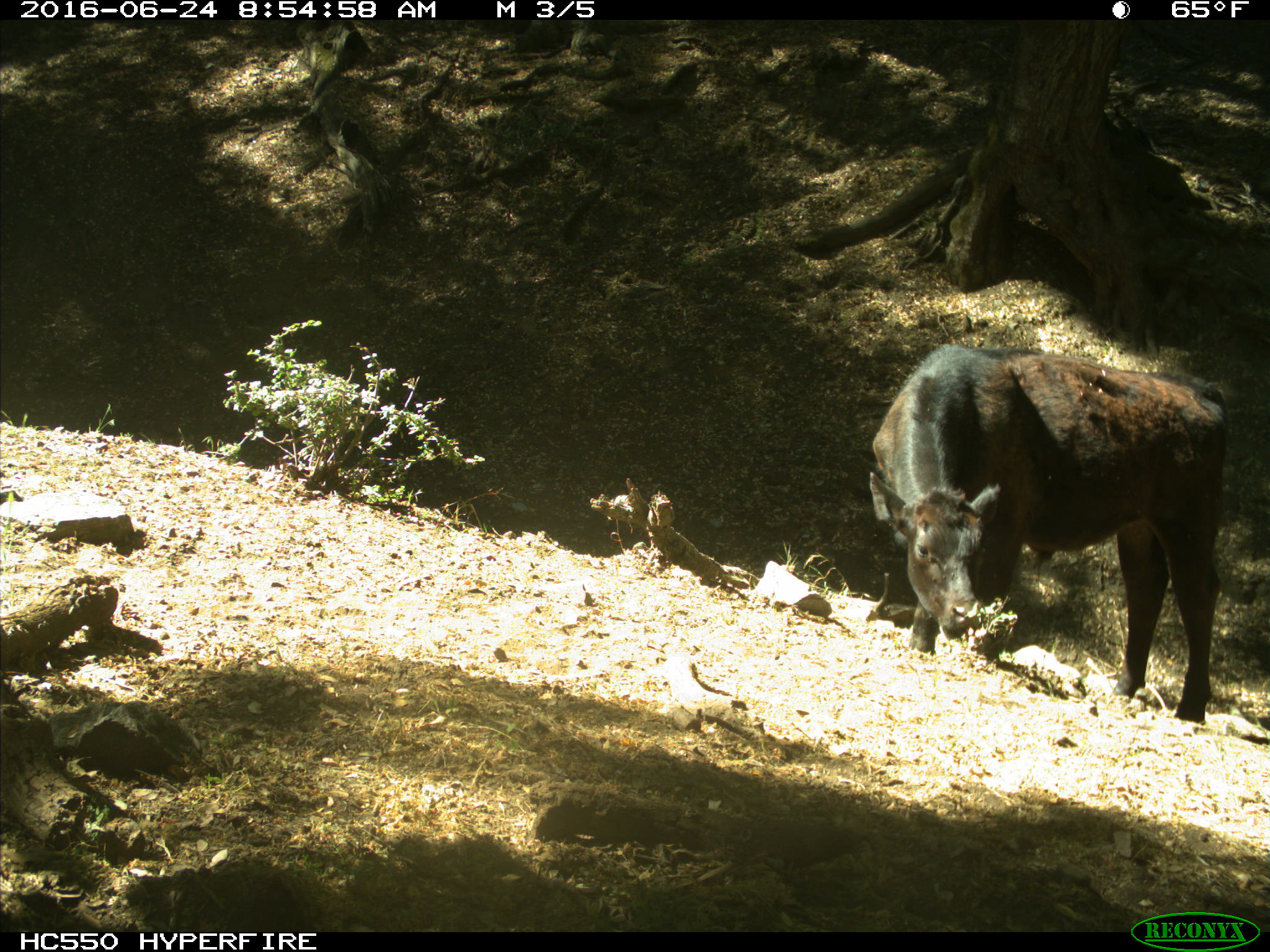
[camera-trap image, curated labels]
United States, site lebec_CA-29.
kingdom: Animalia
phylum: Chordata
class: Mammalia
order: Artiodactyla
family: Bovidae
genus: Bos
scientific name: Bos taurus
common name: domestic cow